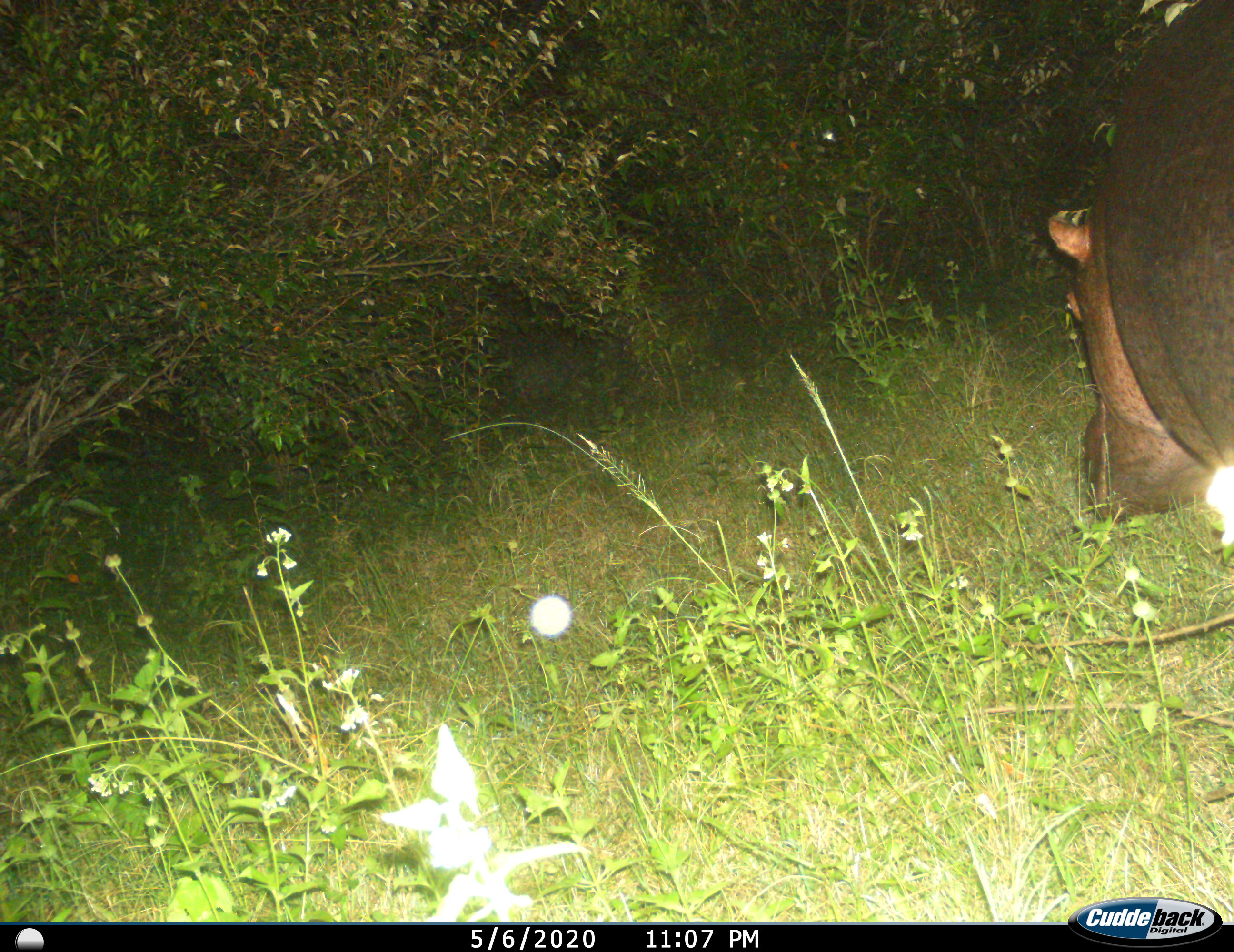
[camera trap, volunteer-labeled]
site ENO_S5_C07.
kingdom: Animalia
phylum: Chordata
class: Mammalia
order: Artiodactyla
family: Hippopotamidae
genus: Hippopotamus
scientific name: Hippopotamus amphibius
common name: hippopotamus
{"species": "hippopotamus (Hippopotamus amphibius)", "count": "1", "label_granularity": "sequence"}